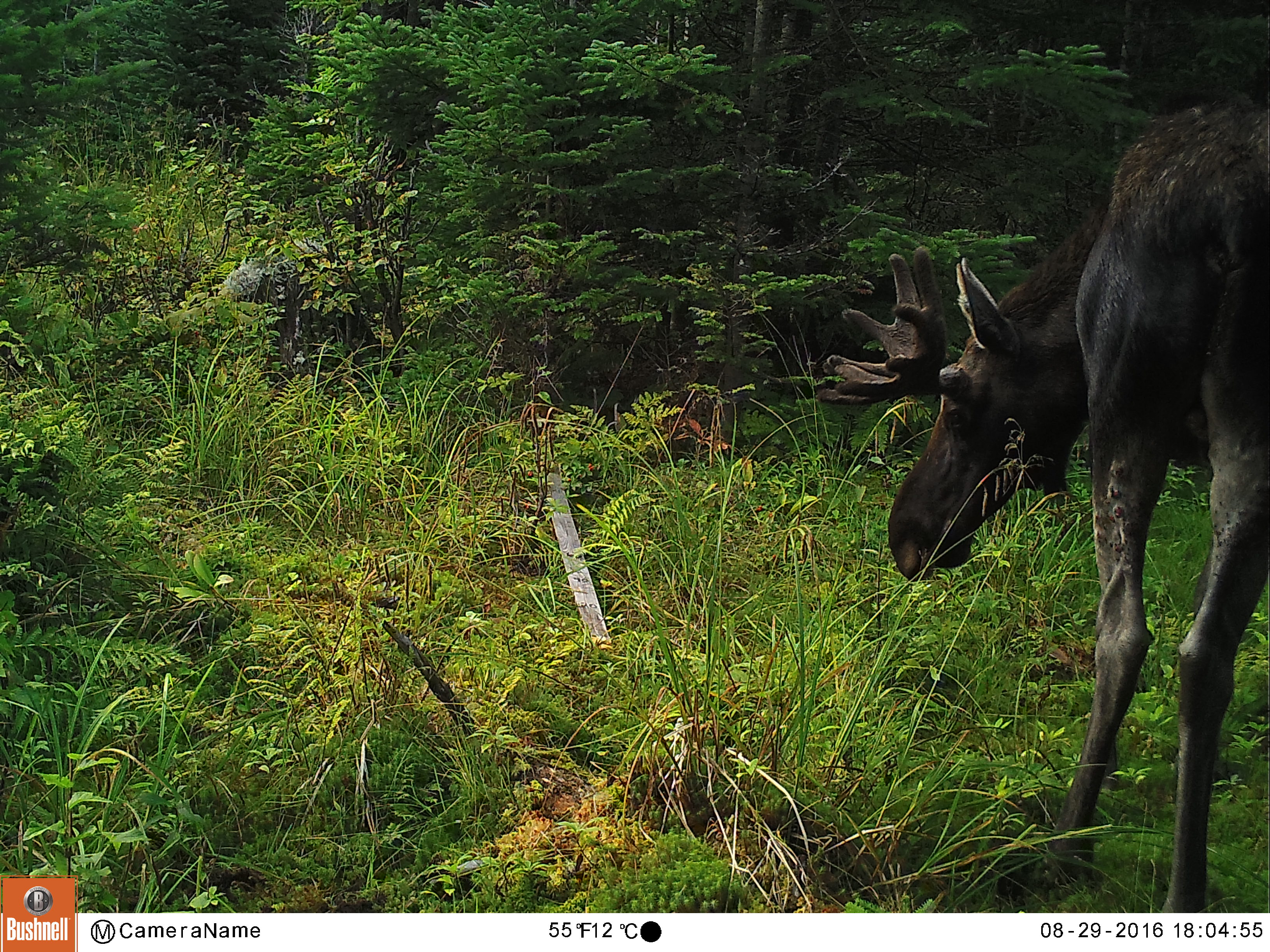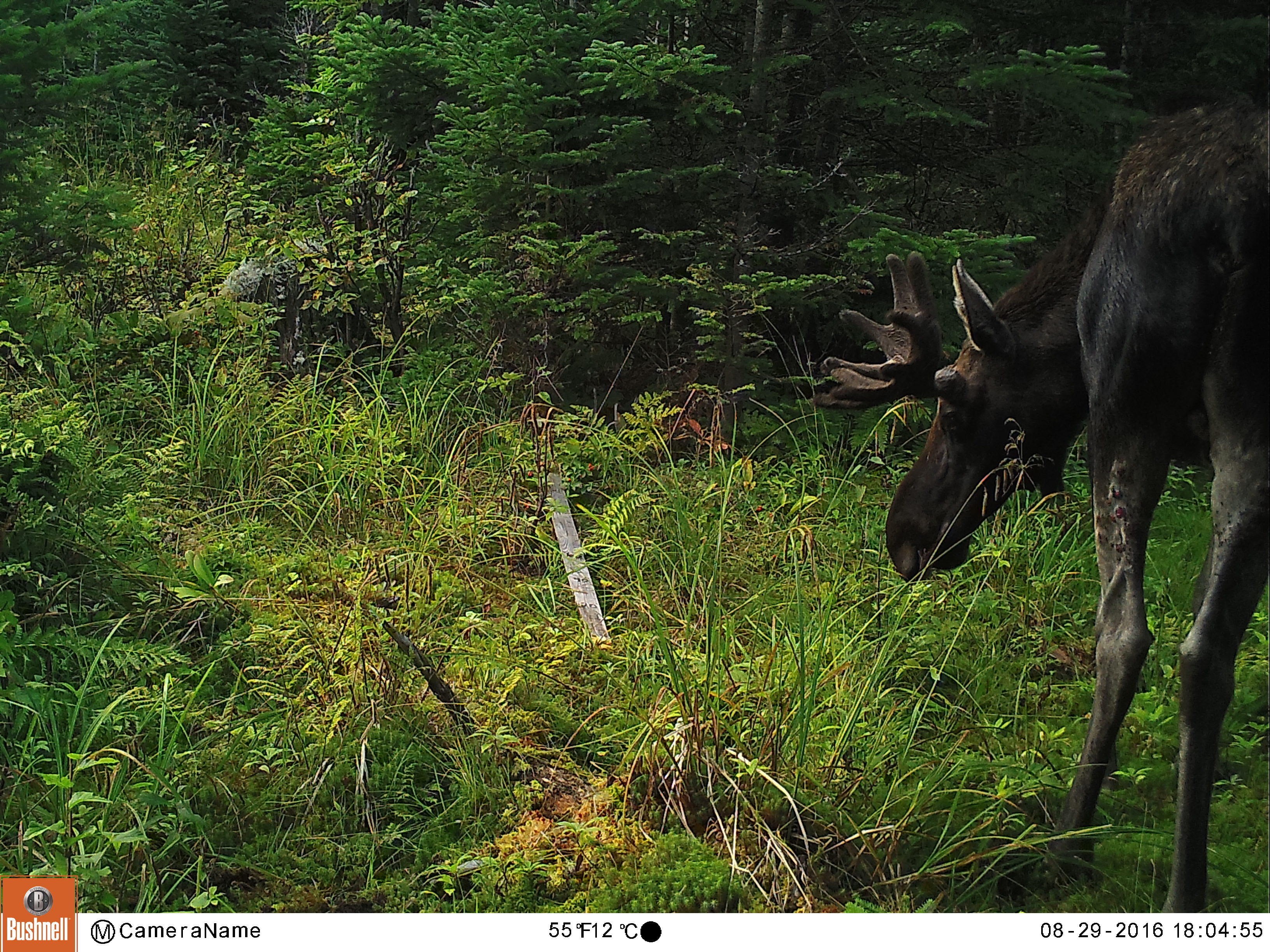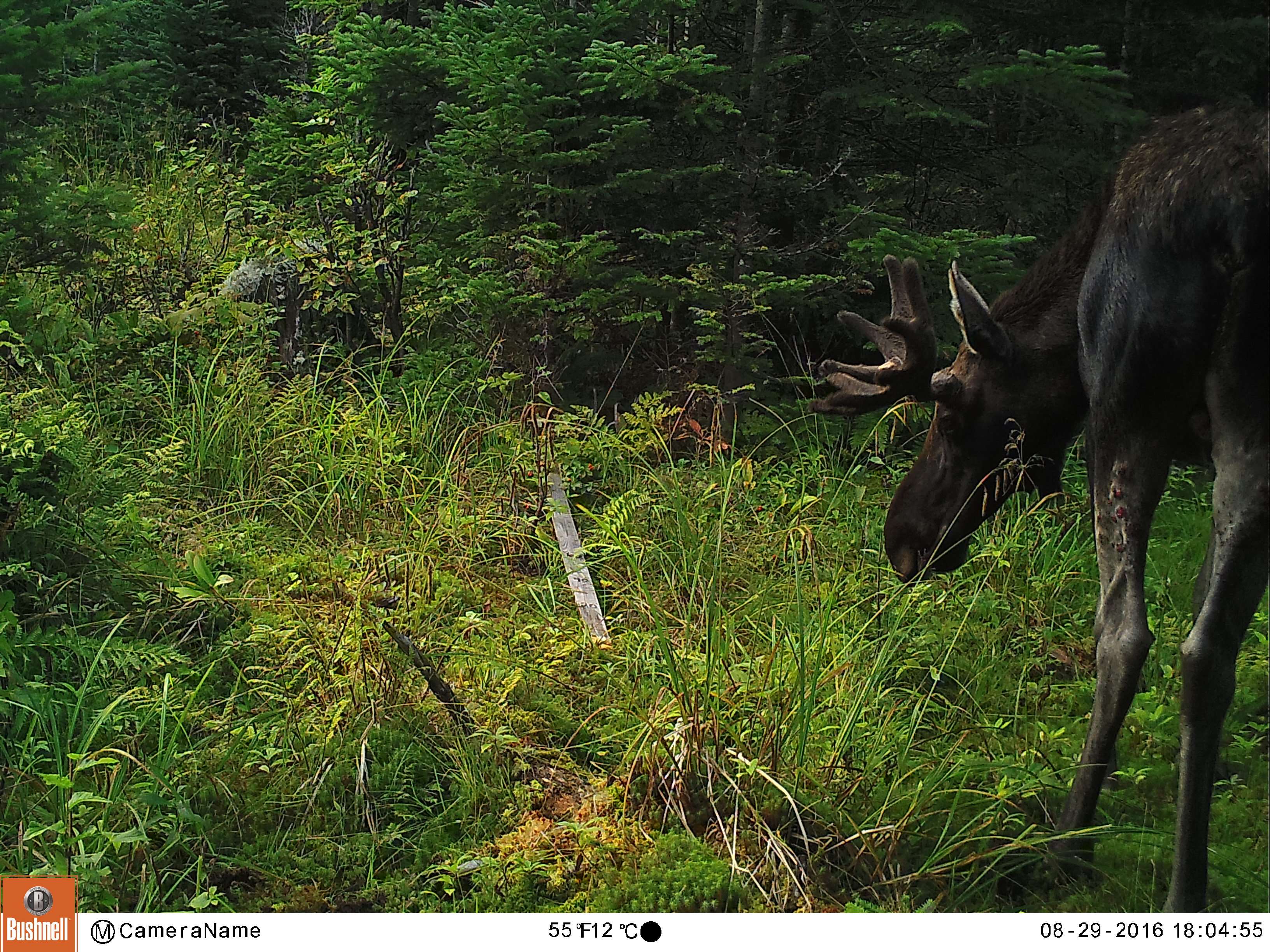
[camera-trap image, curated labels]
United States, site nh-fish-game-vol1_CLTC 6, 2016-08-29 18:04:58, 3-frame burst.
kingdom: Animalia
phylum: Chordata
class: Mammalia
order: Artiodactyla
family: Cervidae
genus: Alces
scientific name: Alces alces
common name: moose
Moose (Alces alces).